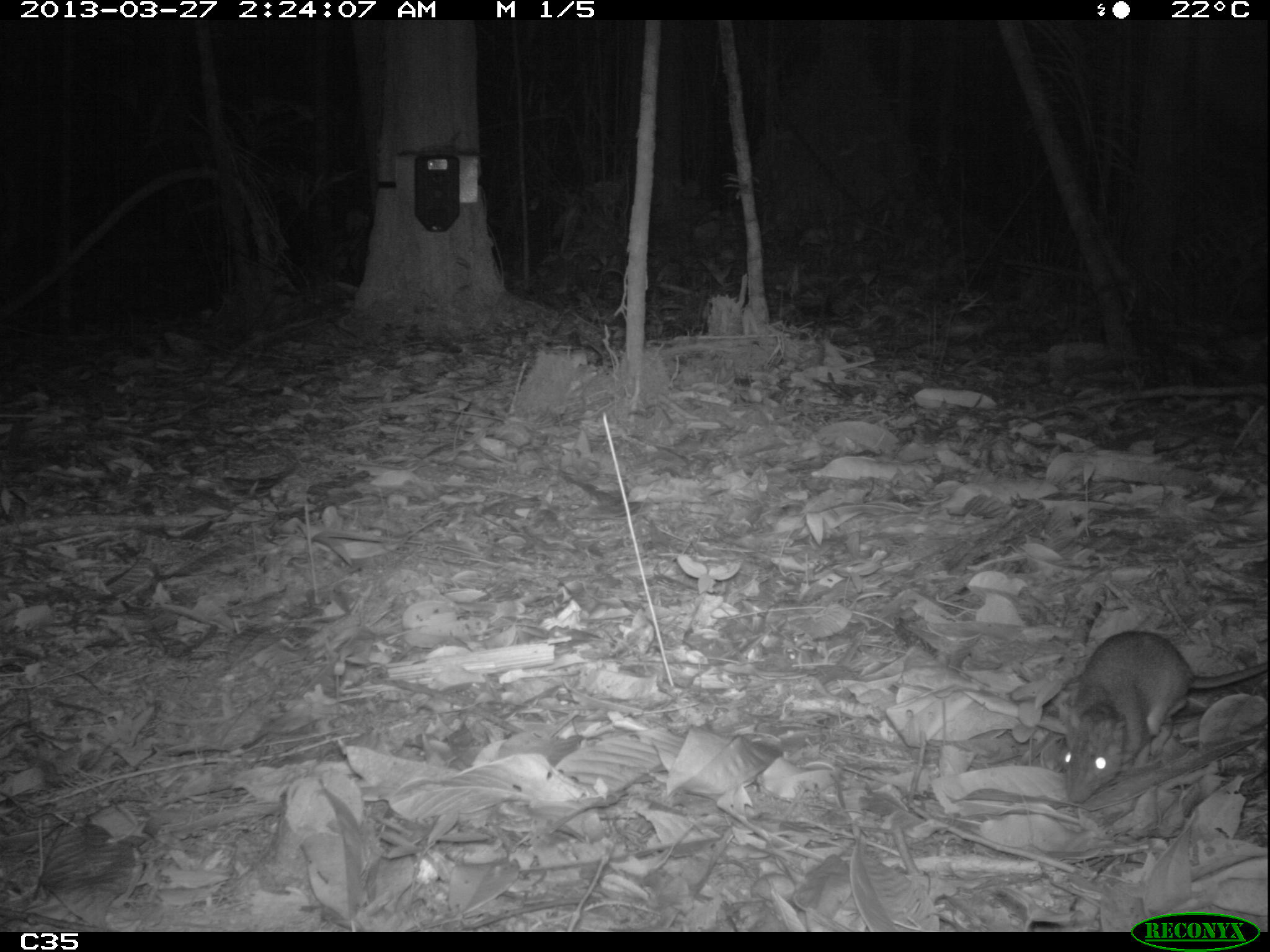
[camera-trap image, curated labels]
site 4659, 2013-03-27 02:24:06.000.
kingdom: Animalia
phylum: Chordata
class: Mammalia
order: Rodentia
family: Muridae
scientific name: Muridae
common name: mice, rats, and gerbils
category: unknown mouse or rat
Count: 1.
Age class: adult.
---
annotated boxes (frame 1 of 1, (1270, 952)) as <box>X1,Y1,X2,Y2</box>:
unknown mouse or rat: <box>1060,627,1270,804</box>